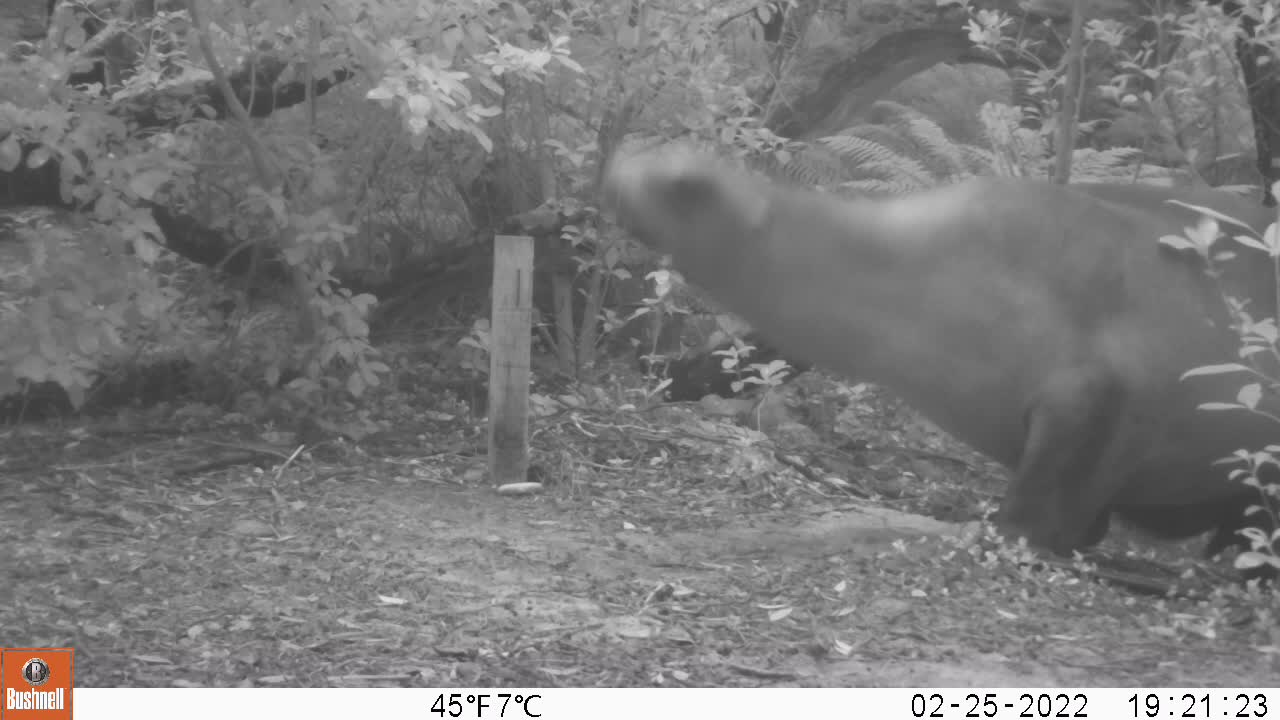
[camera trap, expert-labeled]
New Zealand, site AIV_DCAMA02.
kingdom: Animalia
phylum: Chordata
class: Mammalia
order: Carnivora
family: Otariidae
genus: Phocarctos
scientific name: Phocarctos hookeri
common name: new zealand sea lion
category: sealion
Sealion (new zealand sea lion) (Phocarctos hookeri).